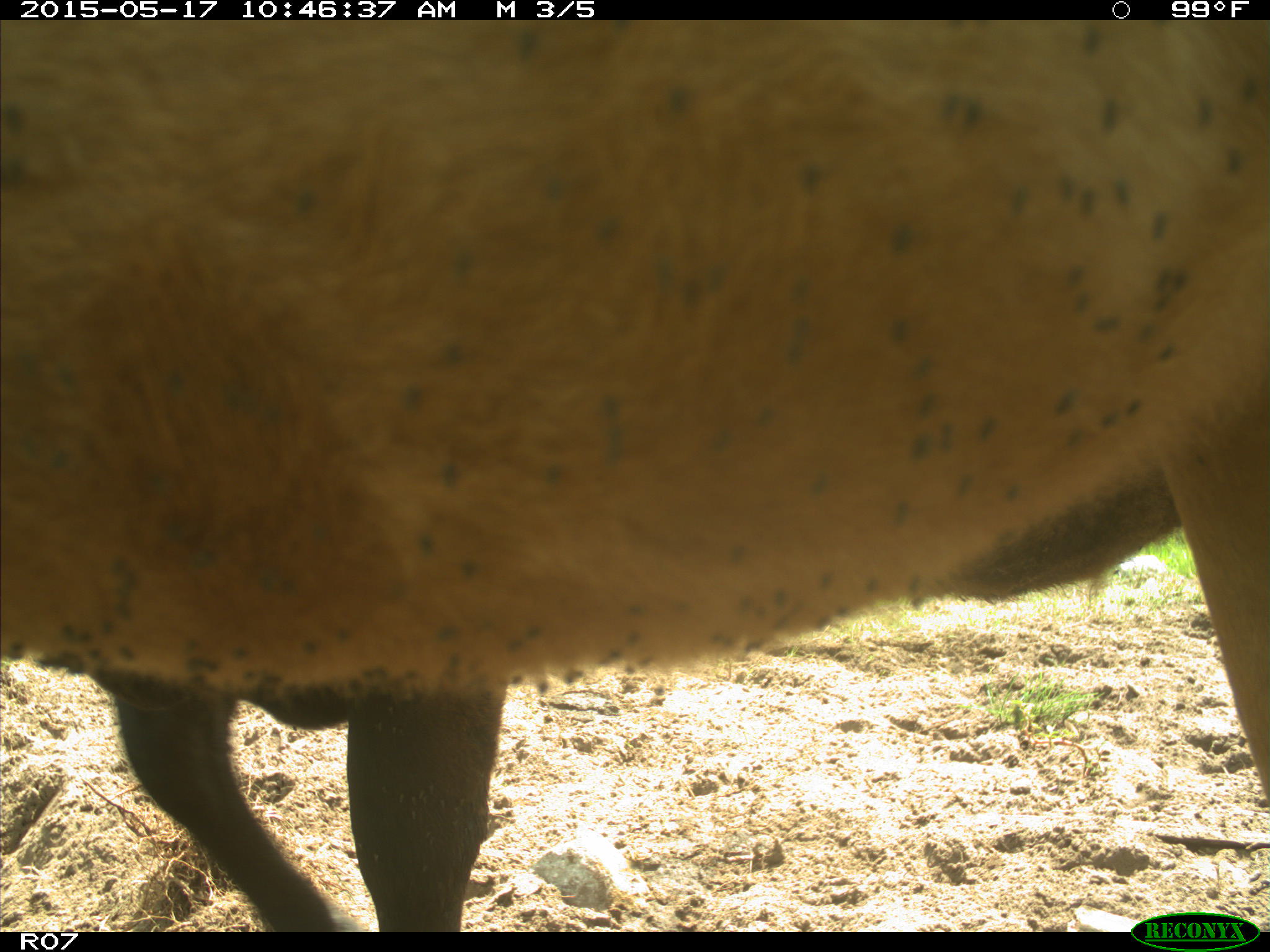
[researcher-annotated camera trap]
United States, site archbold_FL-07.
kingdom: Animalia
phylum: Chordata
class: Mammalia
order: Artiodactyla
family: Bovidae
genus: Bos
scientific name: Bos taurus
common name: domestic cow